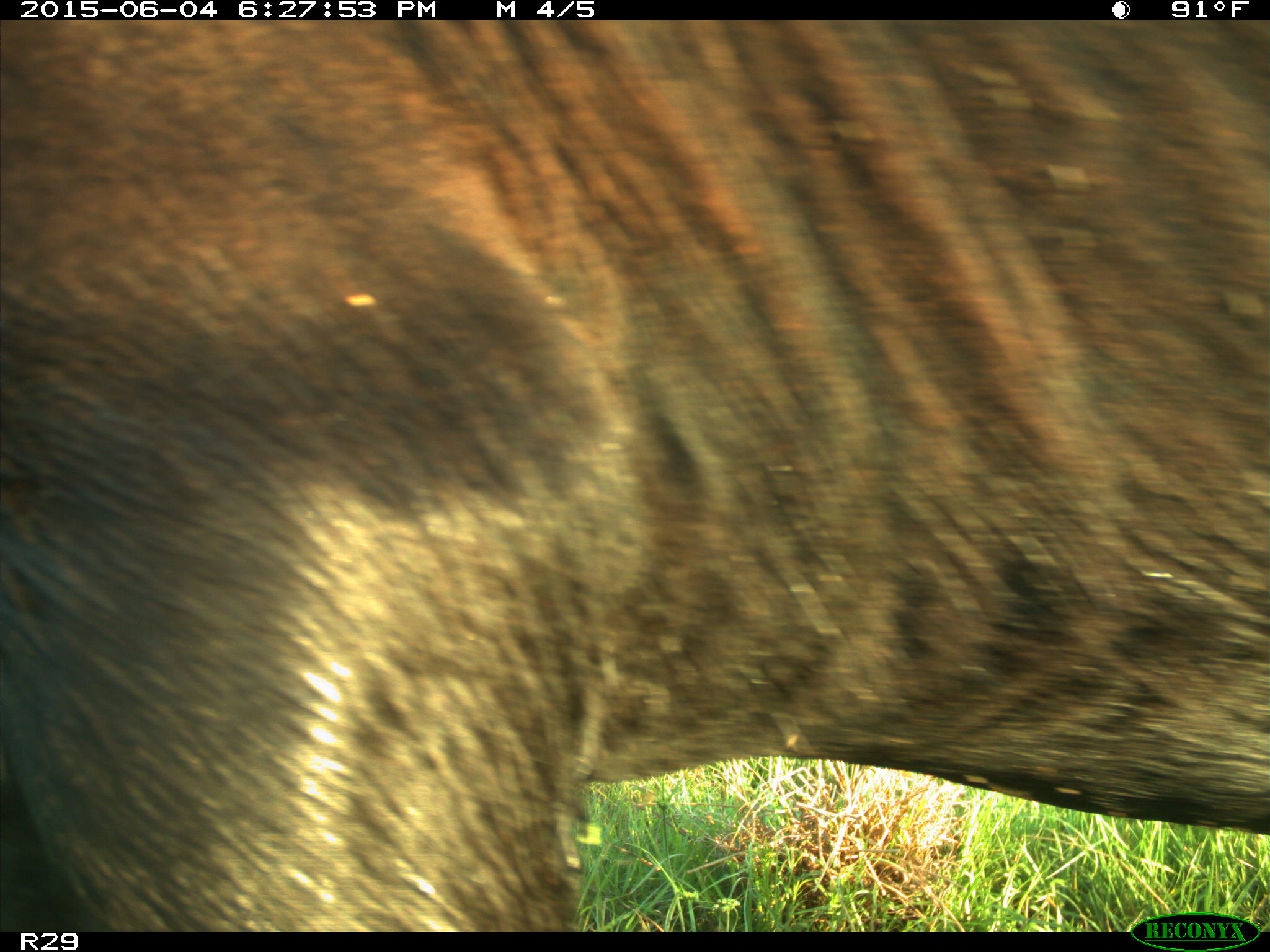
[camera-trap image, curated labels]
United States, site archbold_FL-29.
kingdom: Animalia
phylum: Chordata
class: Mammalia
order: Artiodactyla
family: Bovidae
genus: Bos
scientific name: Bos taurus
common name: domestic cow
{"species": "Bos taurus (domestic cow)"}